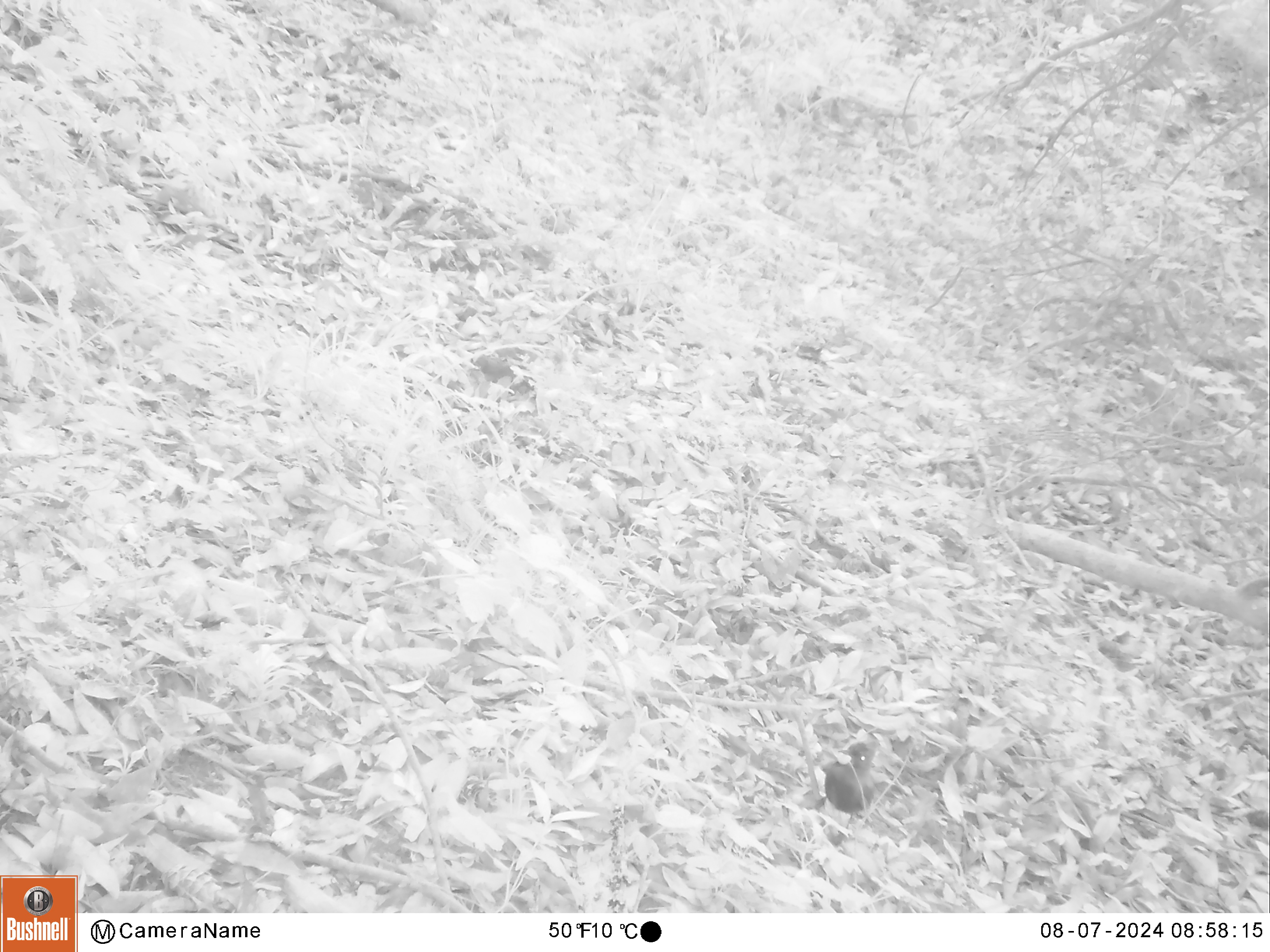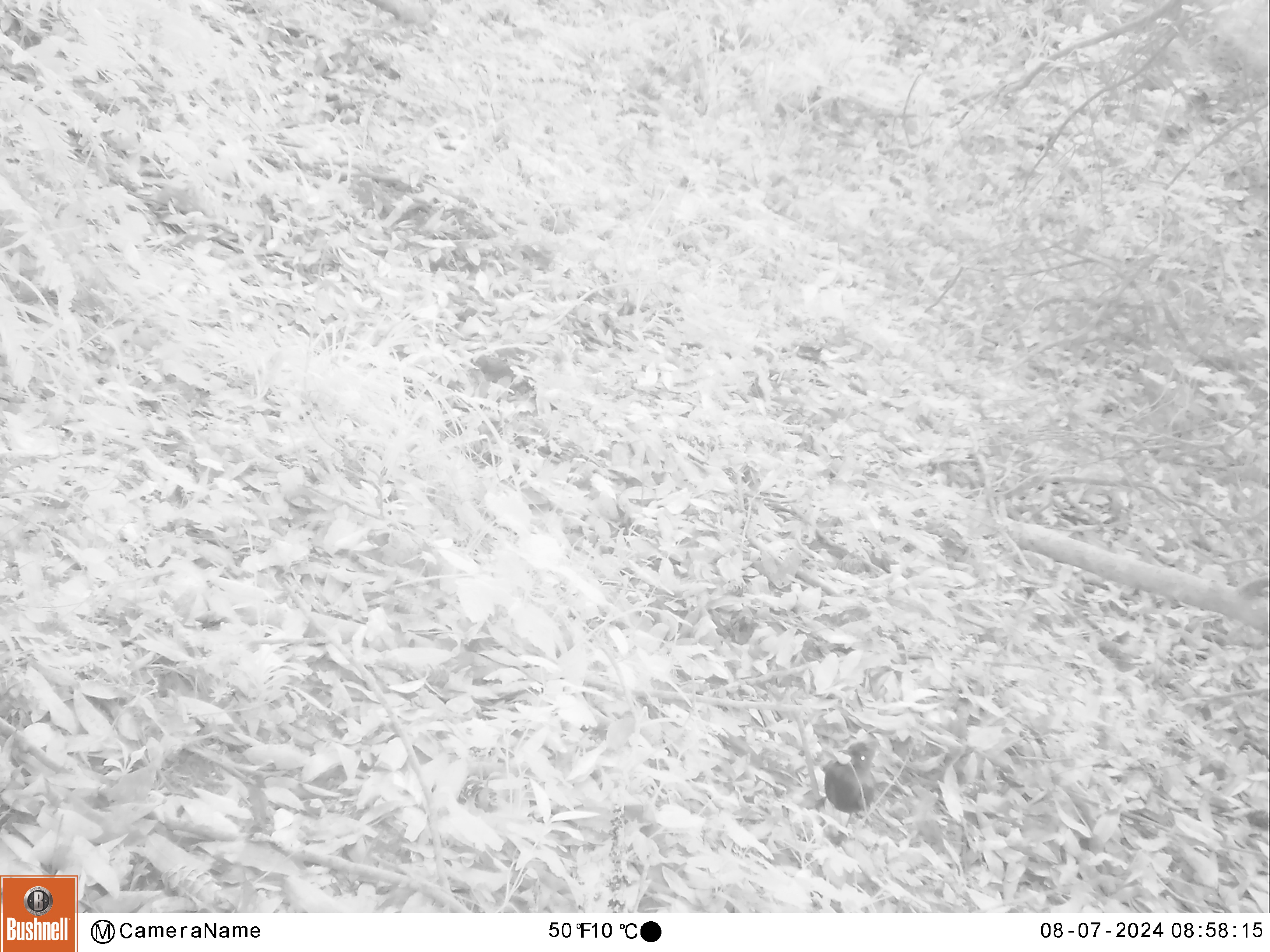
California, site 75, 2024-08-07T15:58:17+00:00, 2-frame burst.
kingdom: Animalia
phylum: Chordata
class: Aves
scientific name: Aves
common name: bird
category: unknown bird